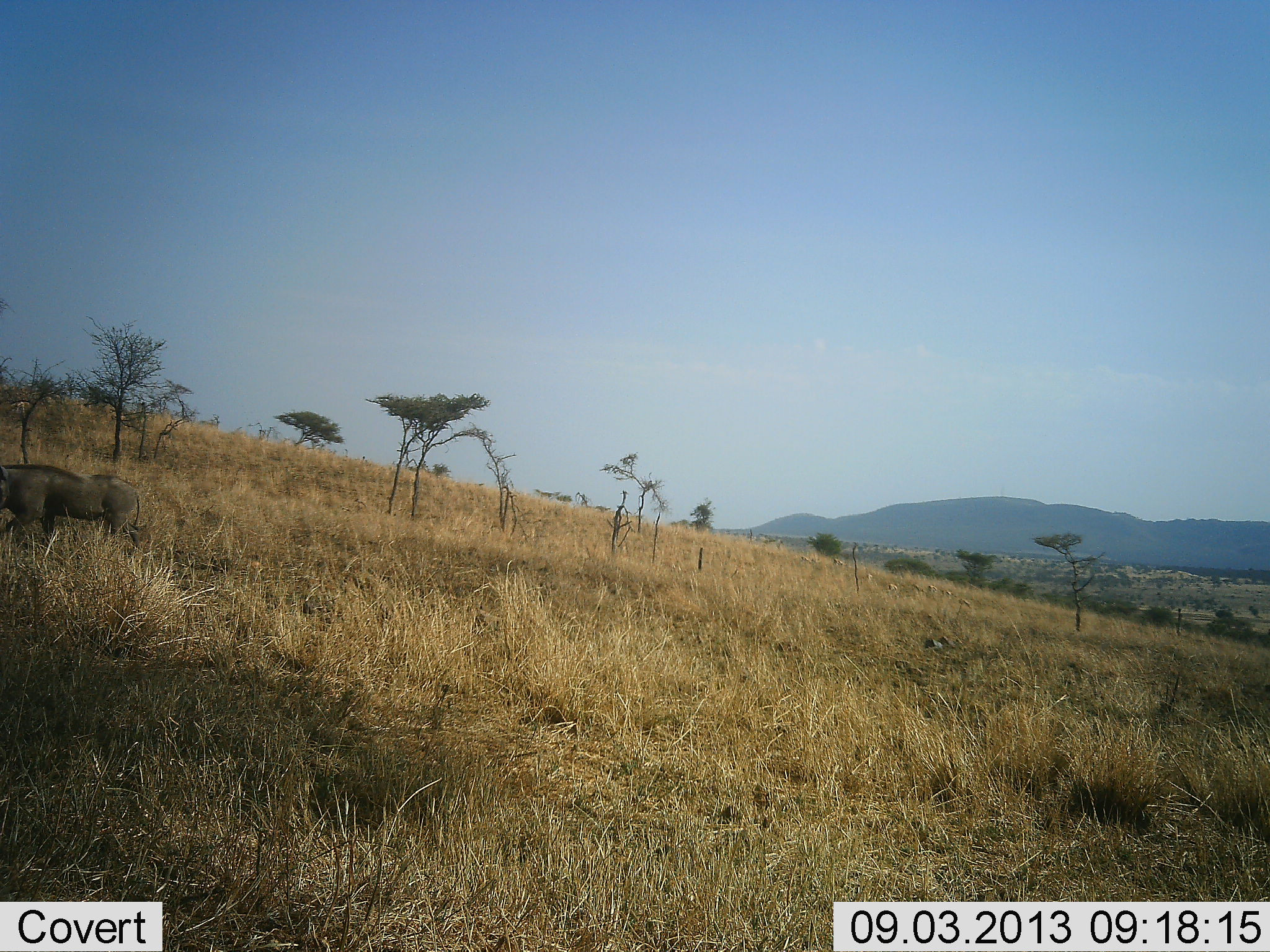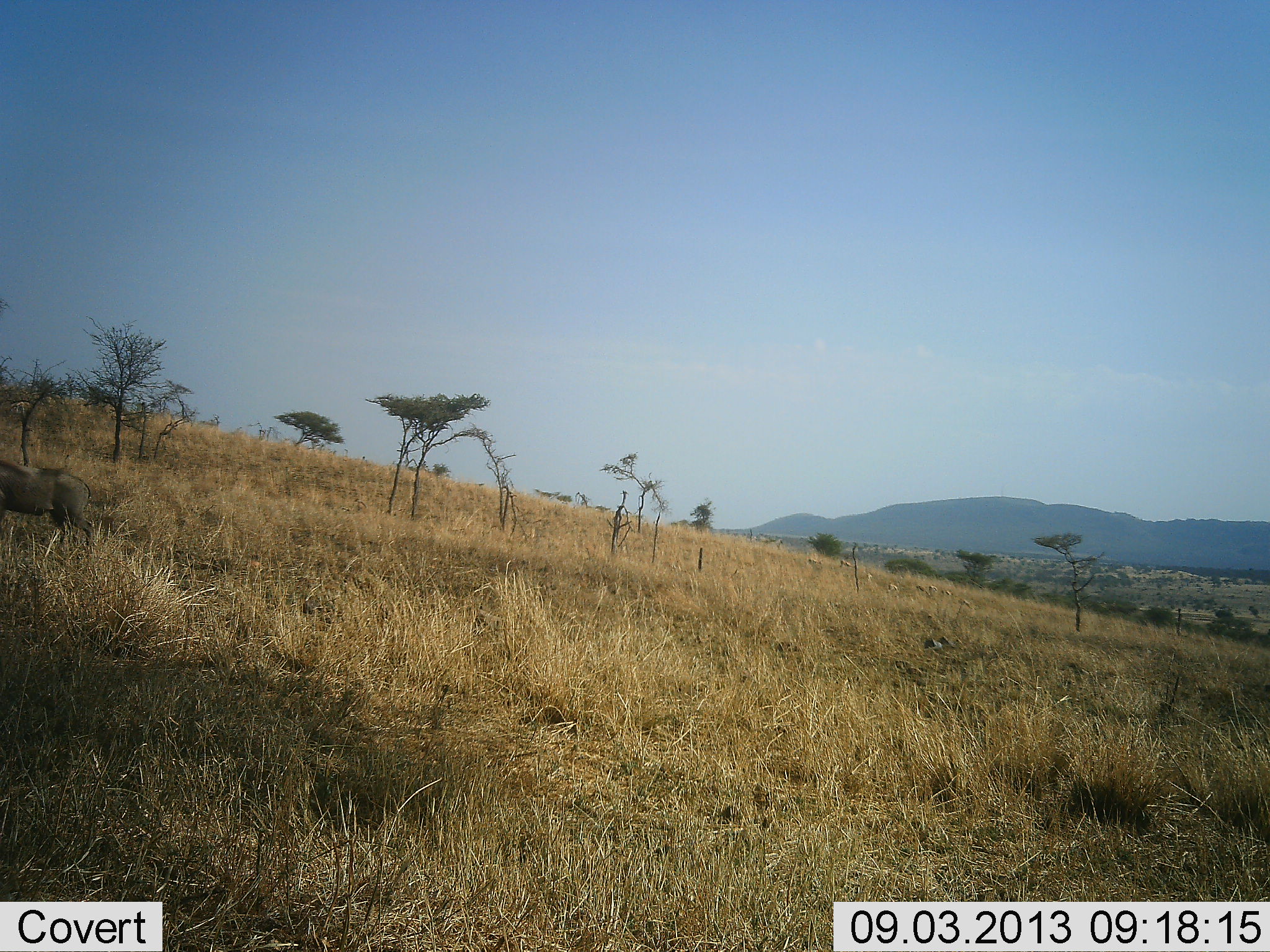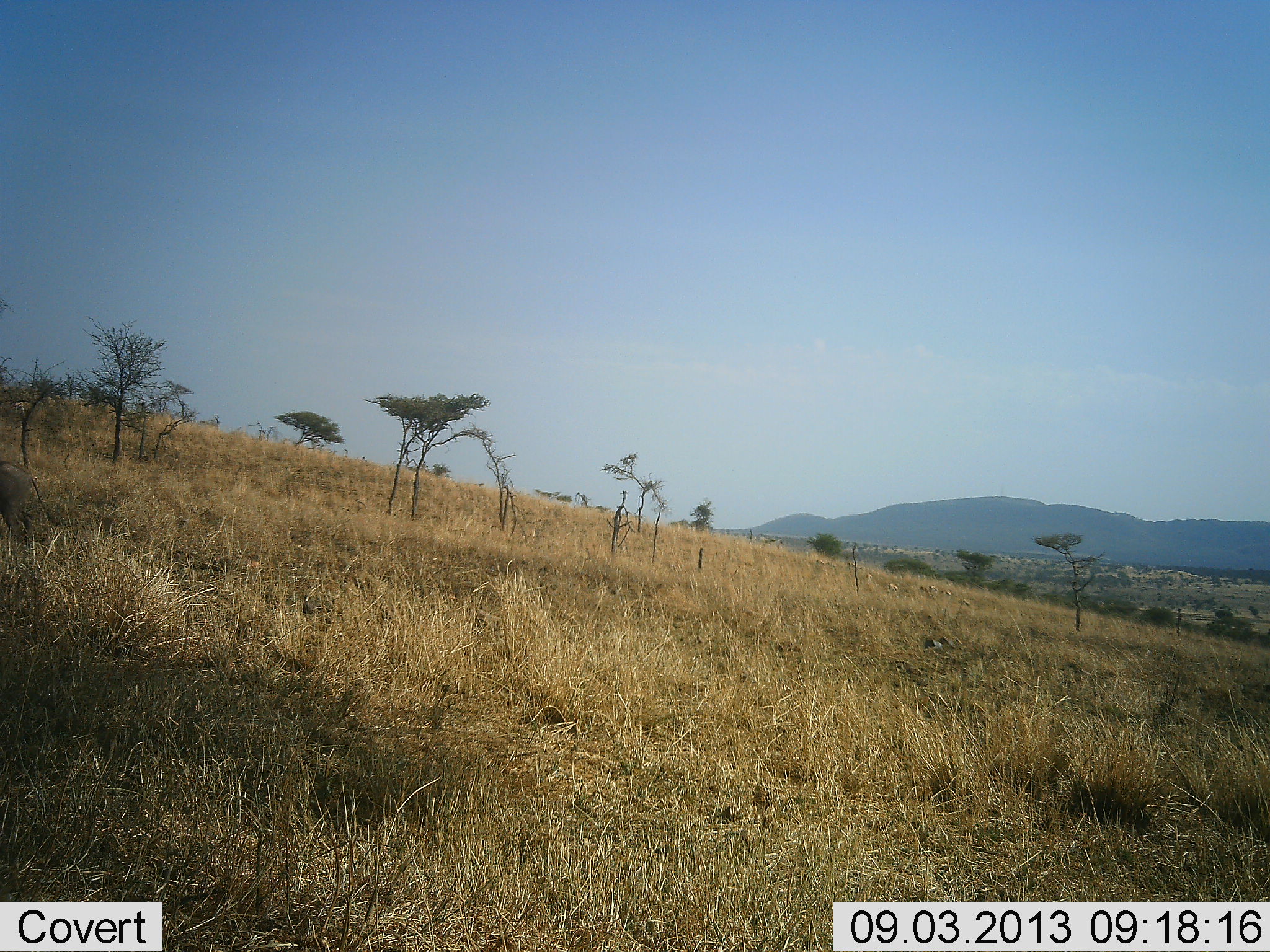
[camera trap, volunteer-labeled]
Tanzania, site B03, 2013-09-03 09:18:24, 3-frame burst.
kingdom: Animalia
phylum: Chordata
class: Mammalia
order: Artiodactyla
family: Suidae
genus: Phacochoerus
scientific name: Phacochoerus africanus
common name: warthog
Warthog (Phacochoerus africanus), count 1. Behavior (volunteer vote fractions): standing 0%, resting 0%, moving 100%, interacting 0%. Young present (vote fraction): 0%. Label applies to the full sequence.